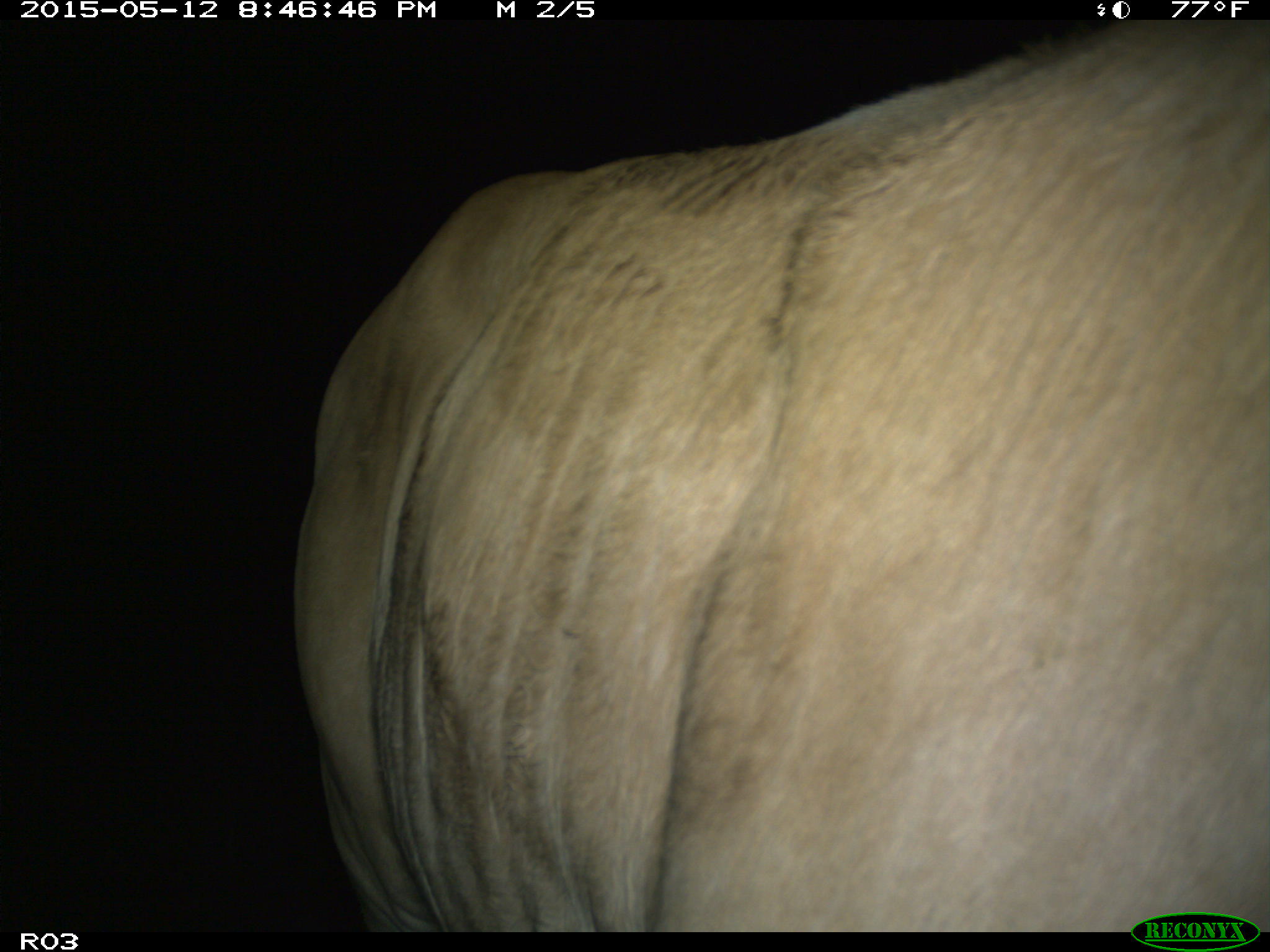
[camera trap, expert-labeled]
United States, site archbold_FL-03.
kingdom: Animalia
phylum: Chordata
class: Mammalia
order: Artiodactyla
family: Bovidae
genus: Bos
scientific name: Bos taurus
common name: domestic cow